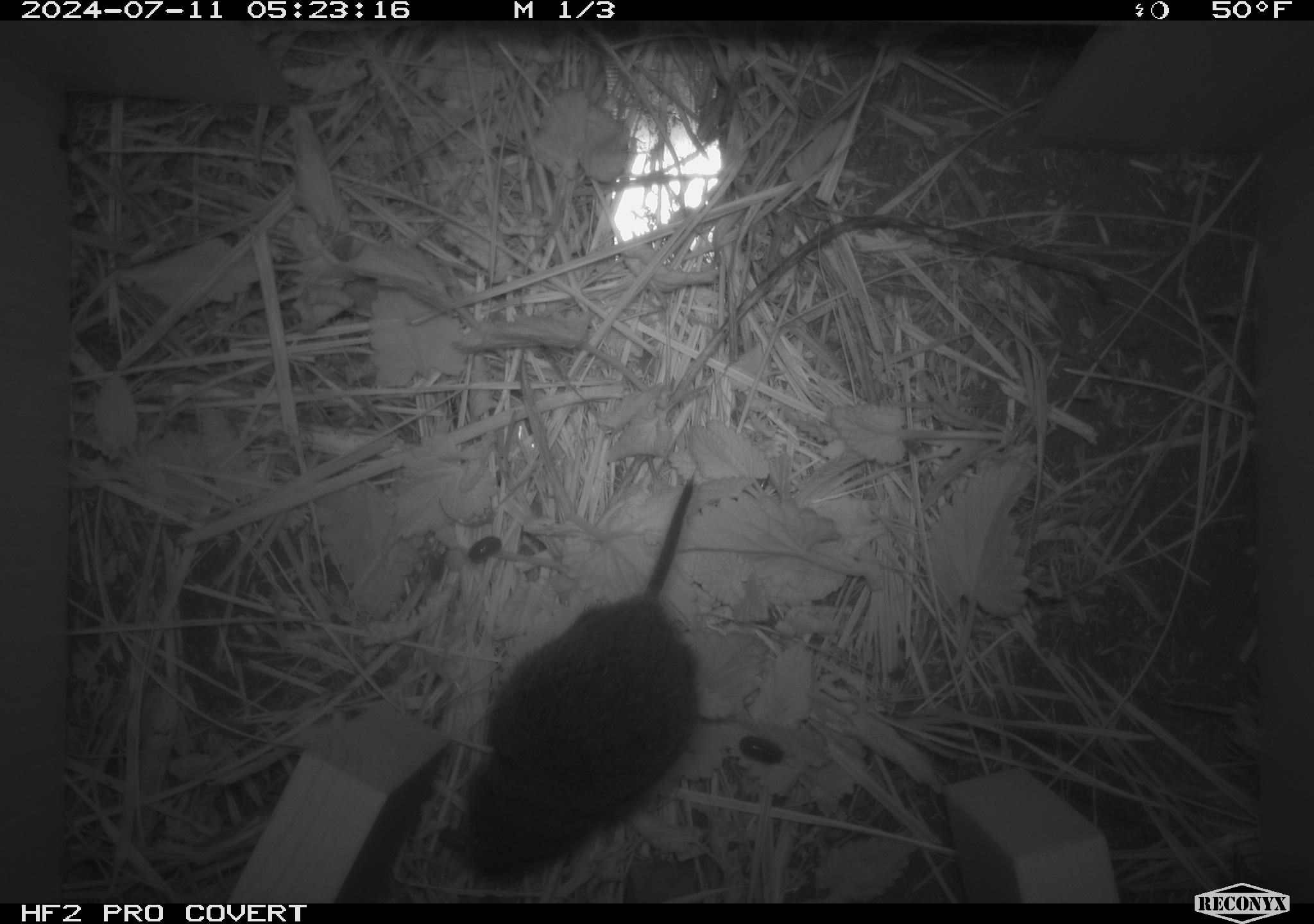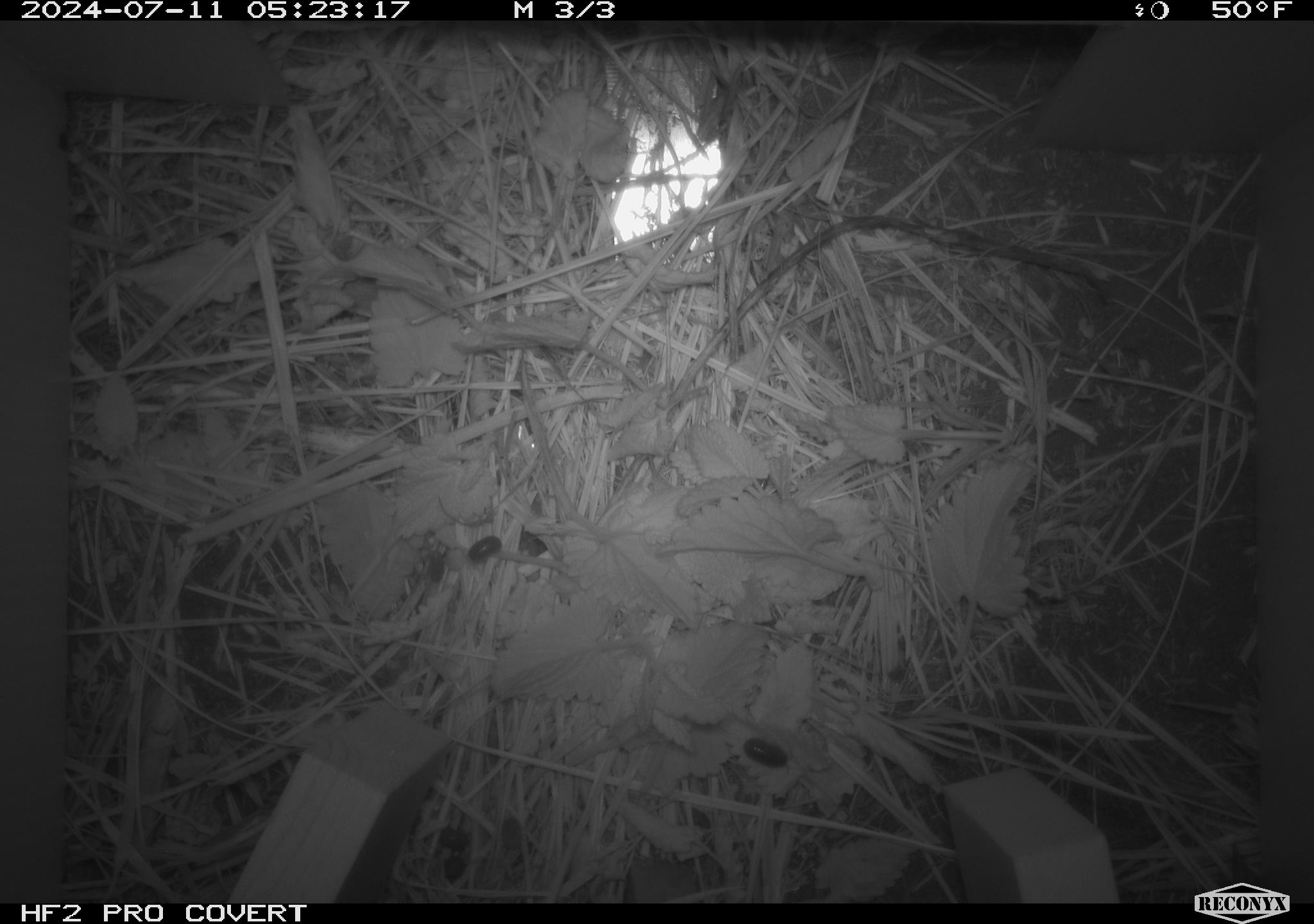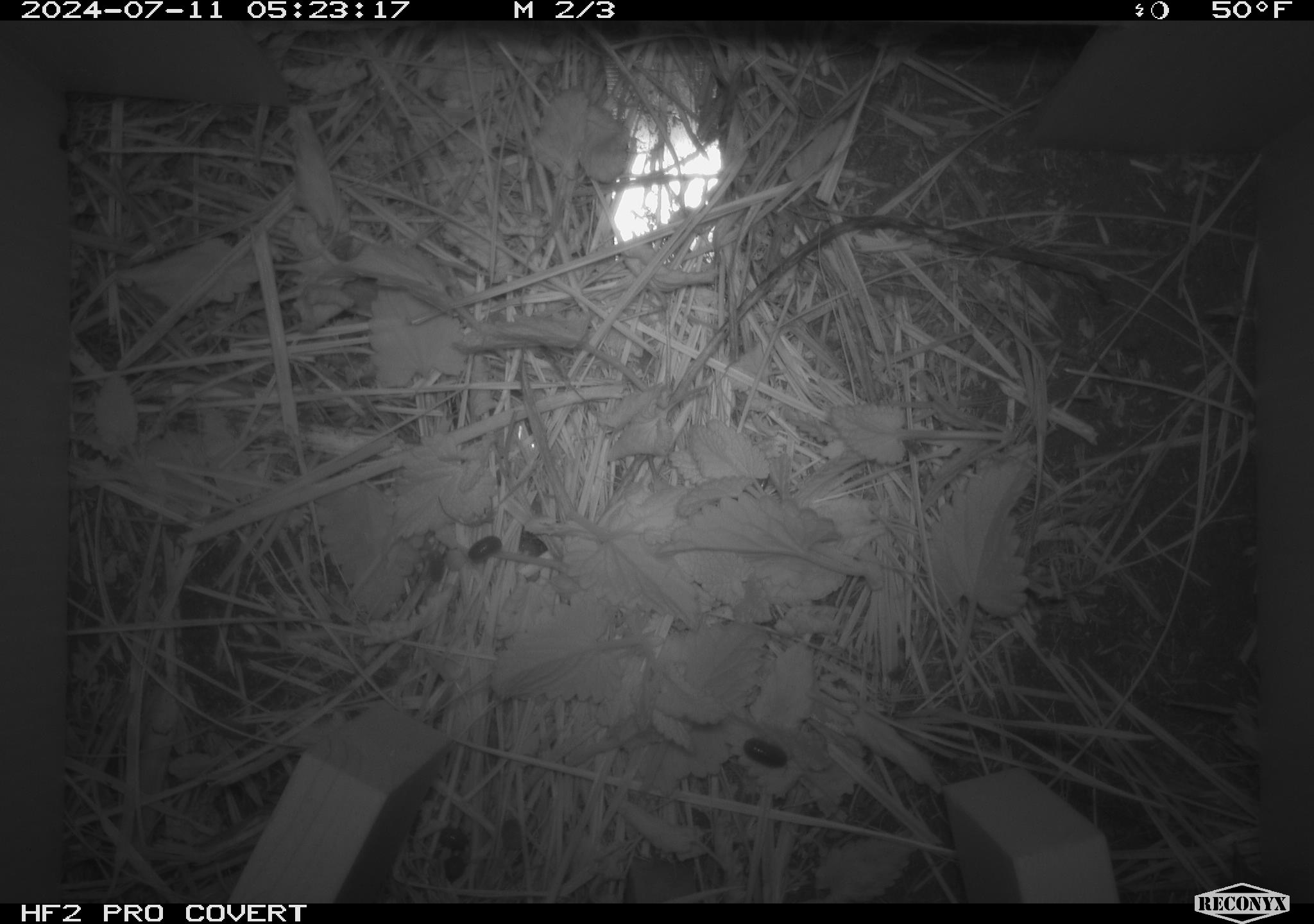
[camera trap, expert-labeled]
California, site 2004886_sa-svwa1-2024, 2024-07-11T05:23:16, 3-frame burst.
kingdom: Animalia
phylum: Chordata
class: Mammalia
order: Rodentia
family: Cricetidae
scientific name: Arvicolinae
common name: voles, lemmings, and muskrats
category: arvicolinae subfamily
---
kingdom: Animalia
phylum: Arthropoda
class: Malacostraca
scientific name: Malacostraca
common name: amphipods, crabs, isopods, krill, lobsters and shrimps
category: malacostracan